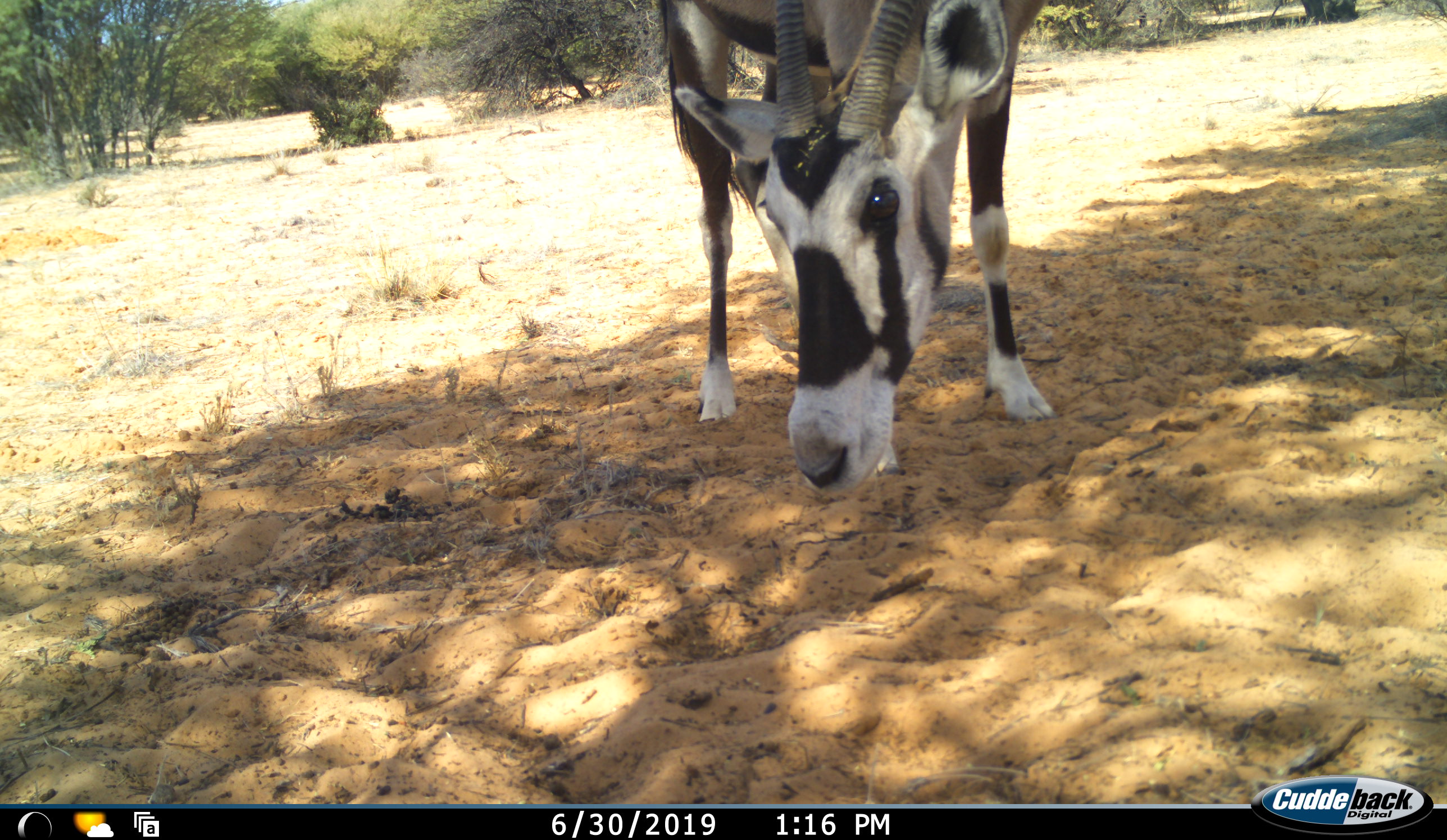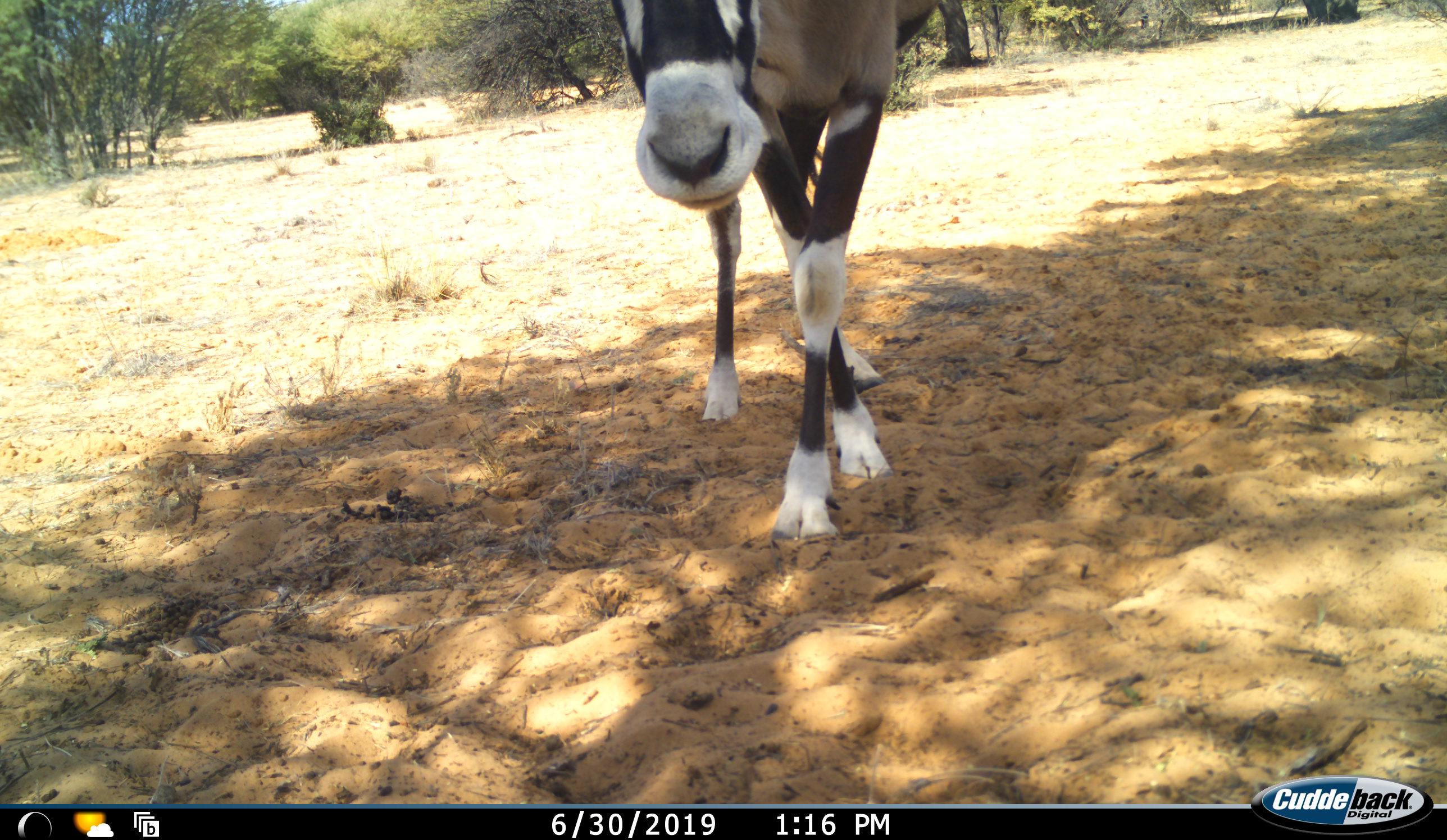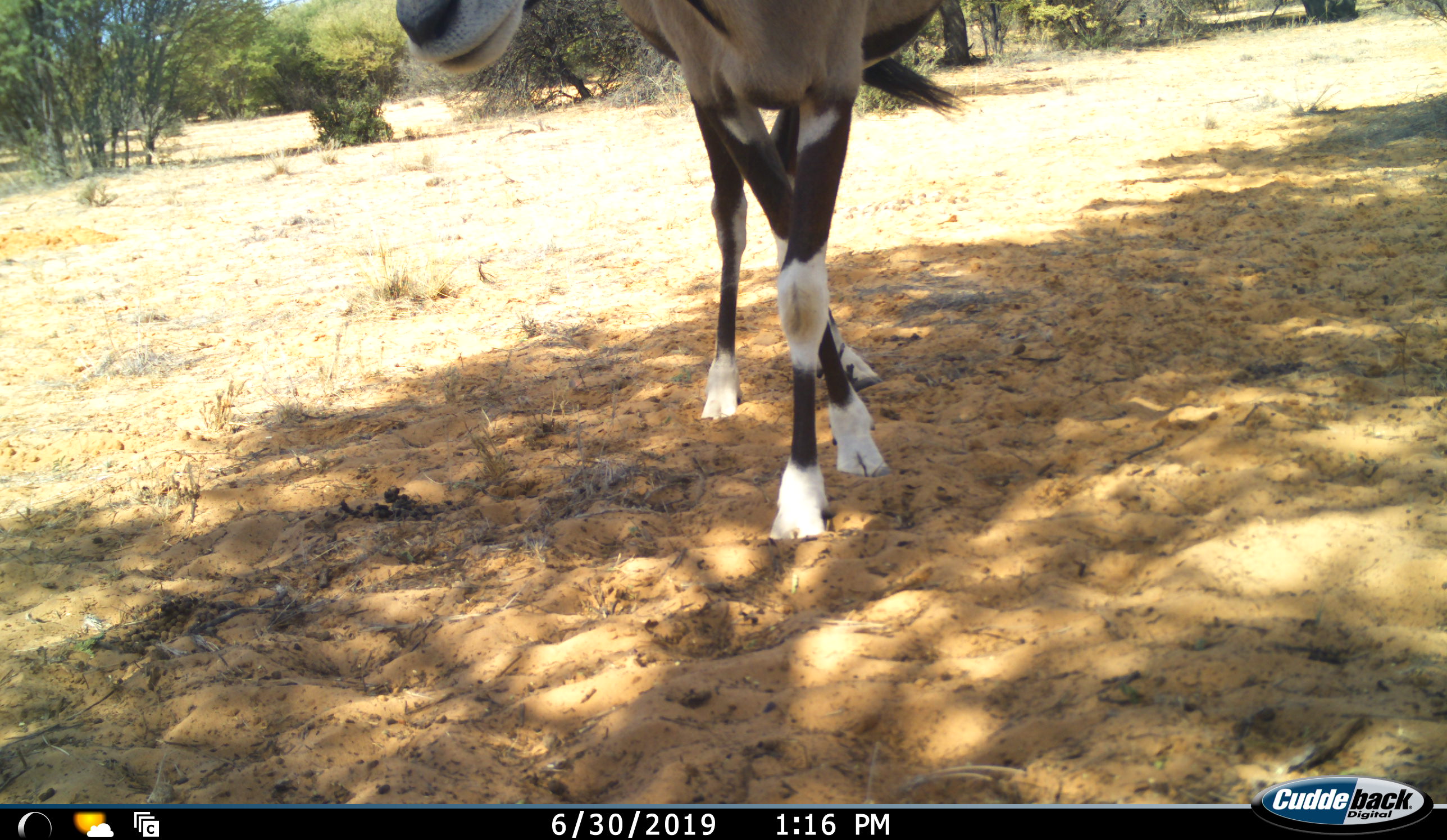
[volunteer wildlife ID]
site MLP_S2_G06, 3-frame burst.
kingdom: Animalia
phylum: Chordata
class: Mammalia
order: Artiodactyla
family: Bovidae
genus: Oryx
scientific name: Oryx gazella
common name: gemsbok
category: oryx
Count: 1.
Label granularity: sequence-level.